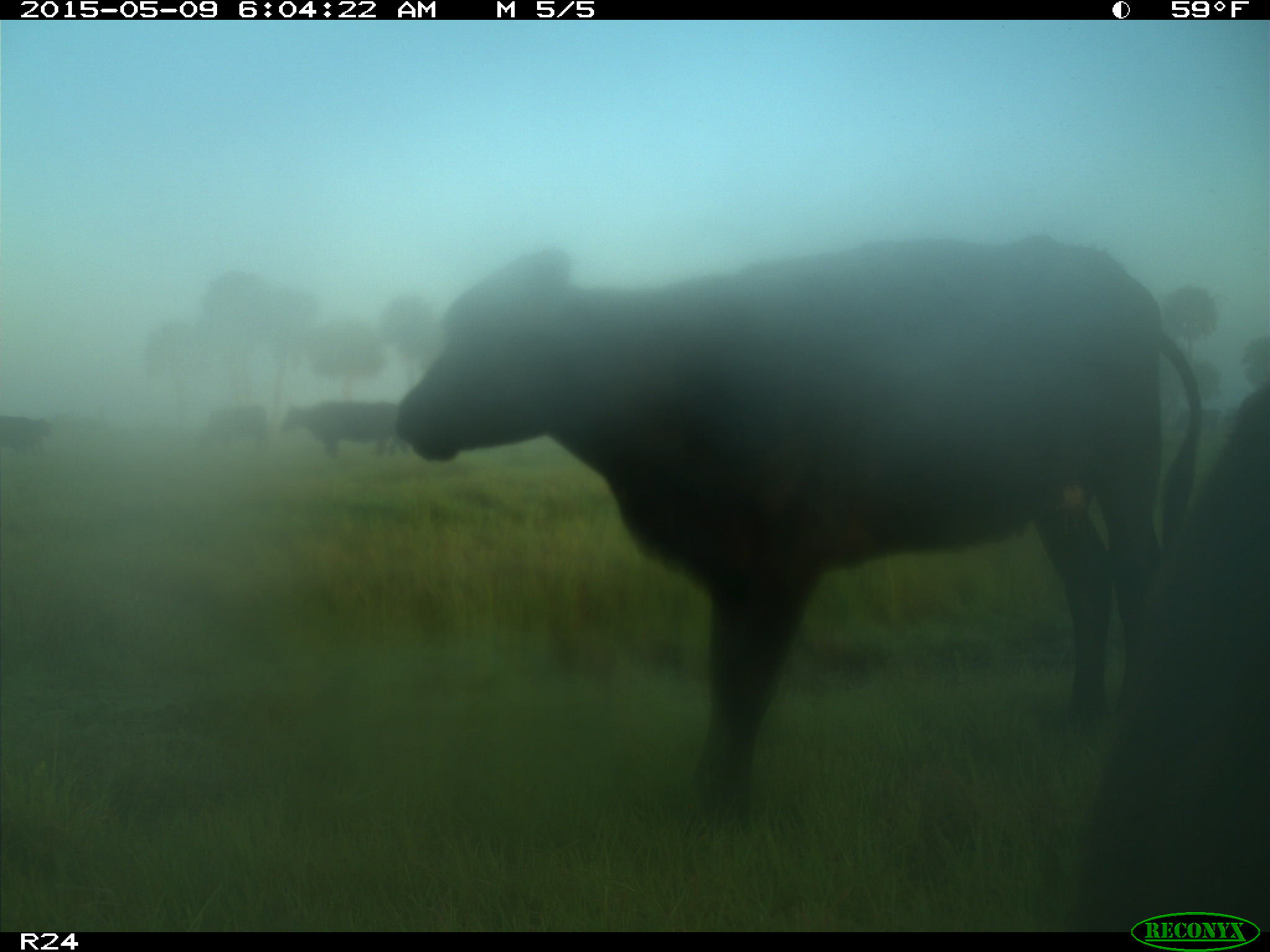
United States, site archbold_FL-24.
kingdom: Animalia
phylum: Chordata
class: Mammalia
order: Artiodactyla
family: Bovidae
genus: Bos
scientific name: Bos taurus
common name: domestic cow